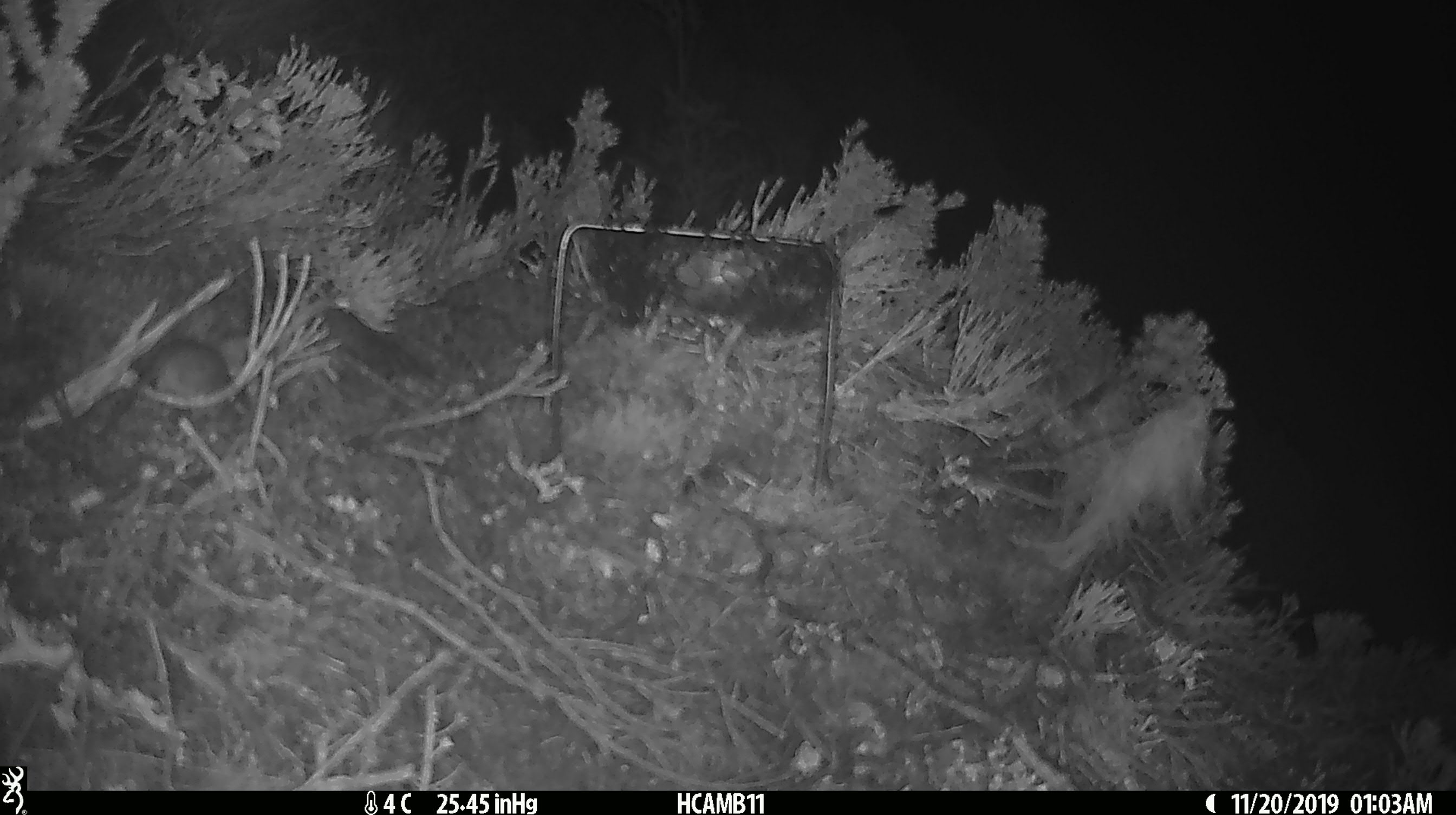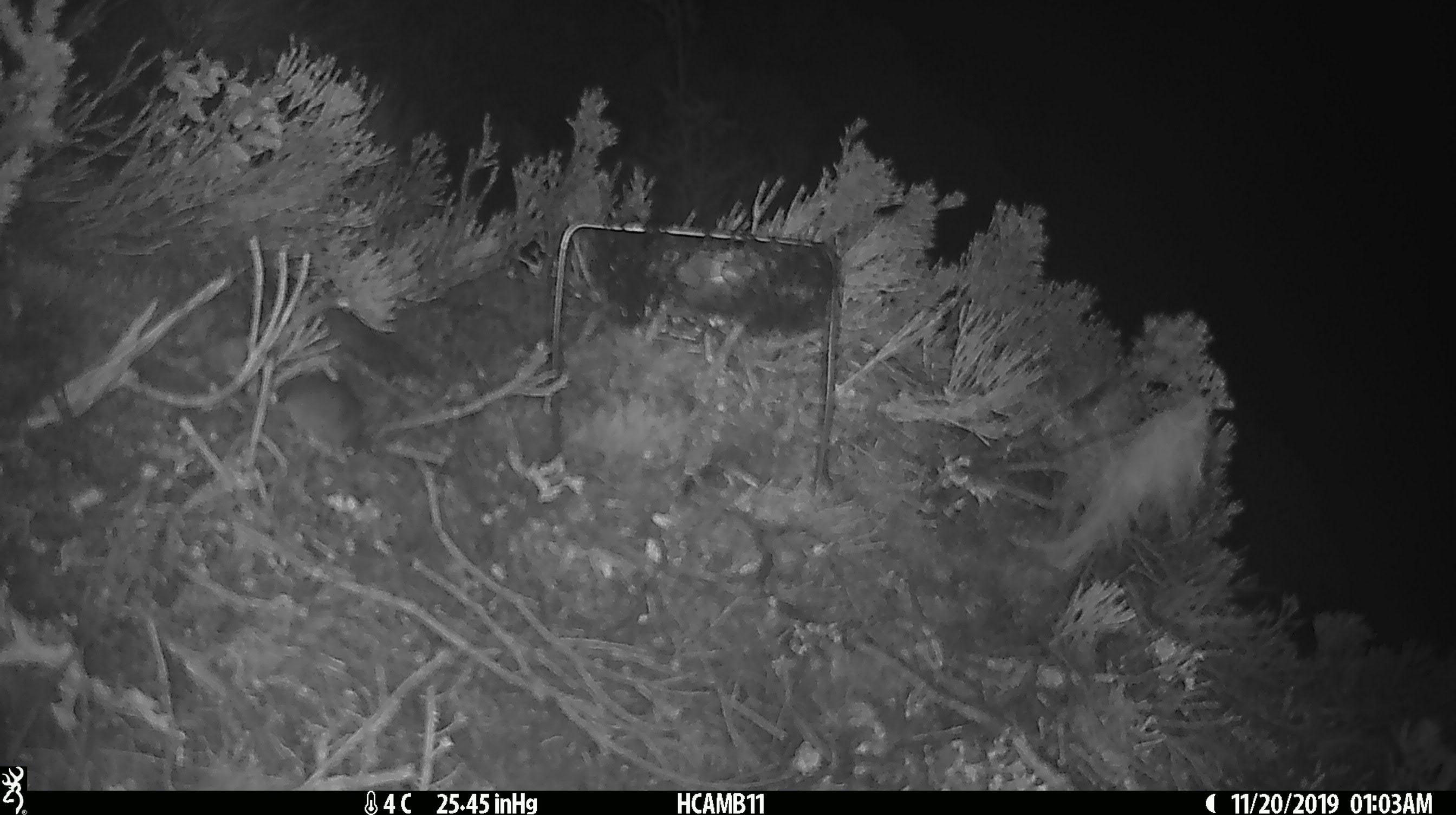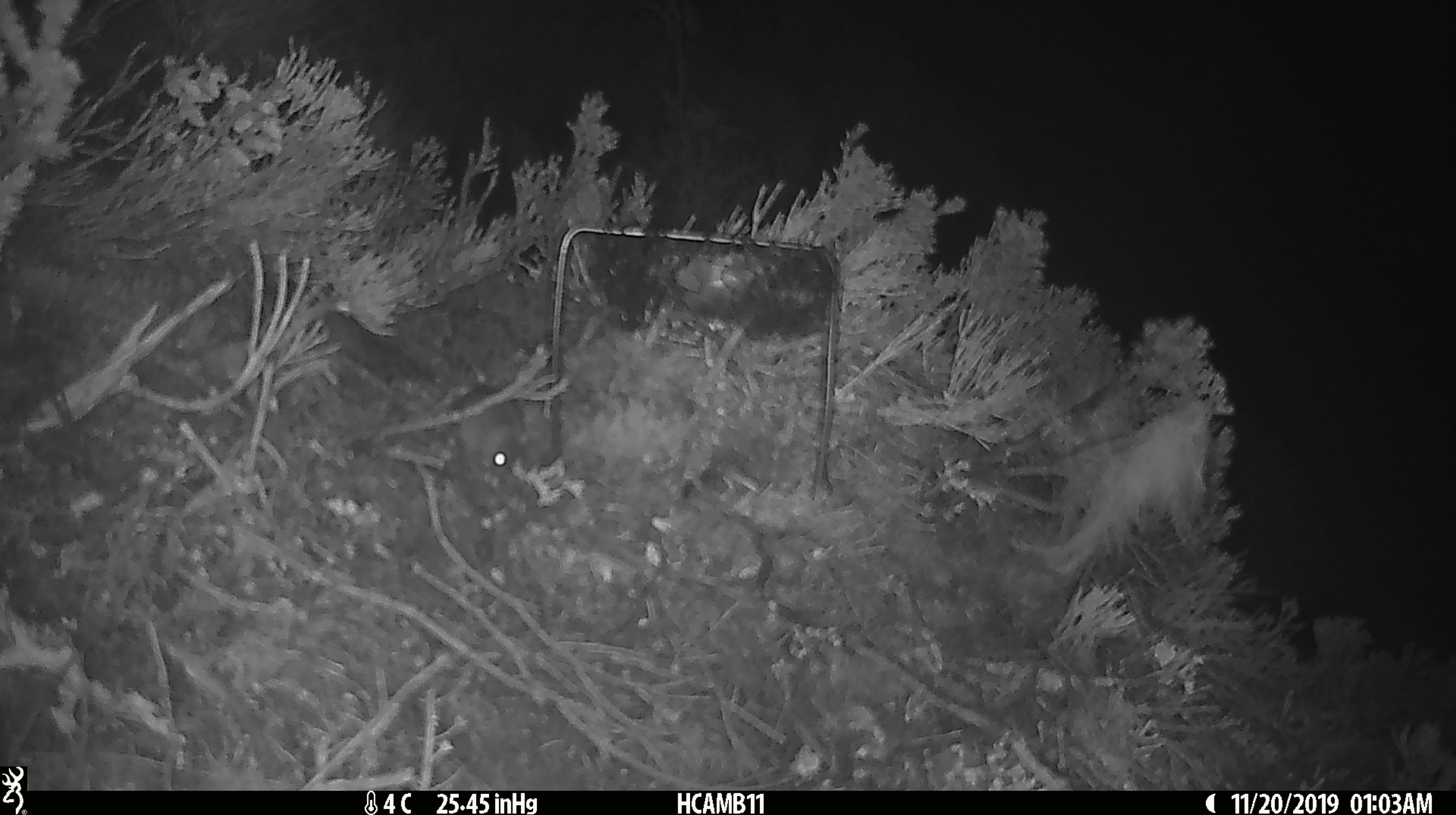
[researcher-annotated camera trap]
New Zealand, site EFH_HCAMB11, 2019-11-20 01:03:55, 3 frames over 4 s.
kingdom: Animalia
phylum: Chordata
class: Mammalia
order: Rodentia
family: Muridae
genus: Mus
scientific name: Mus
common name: mouse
Mouse (Mus).